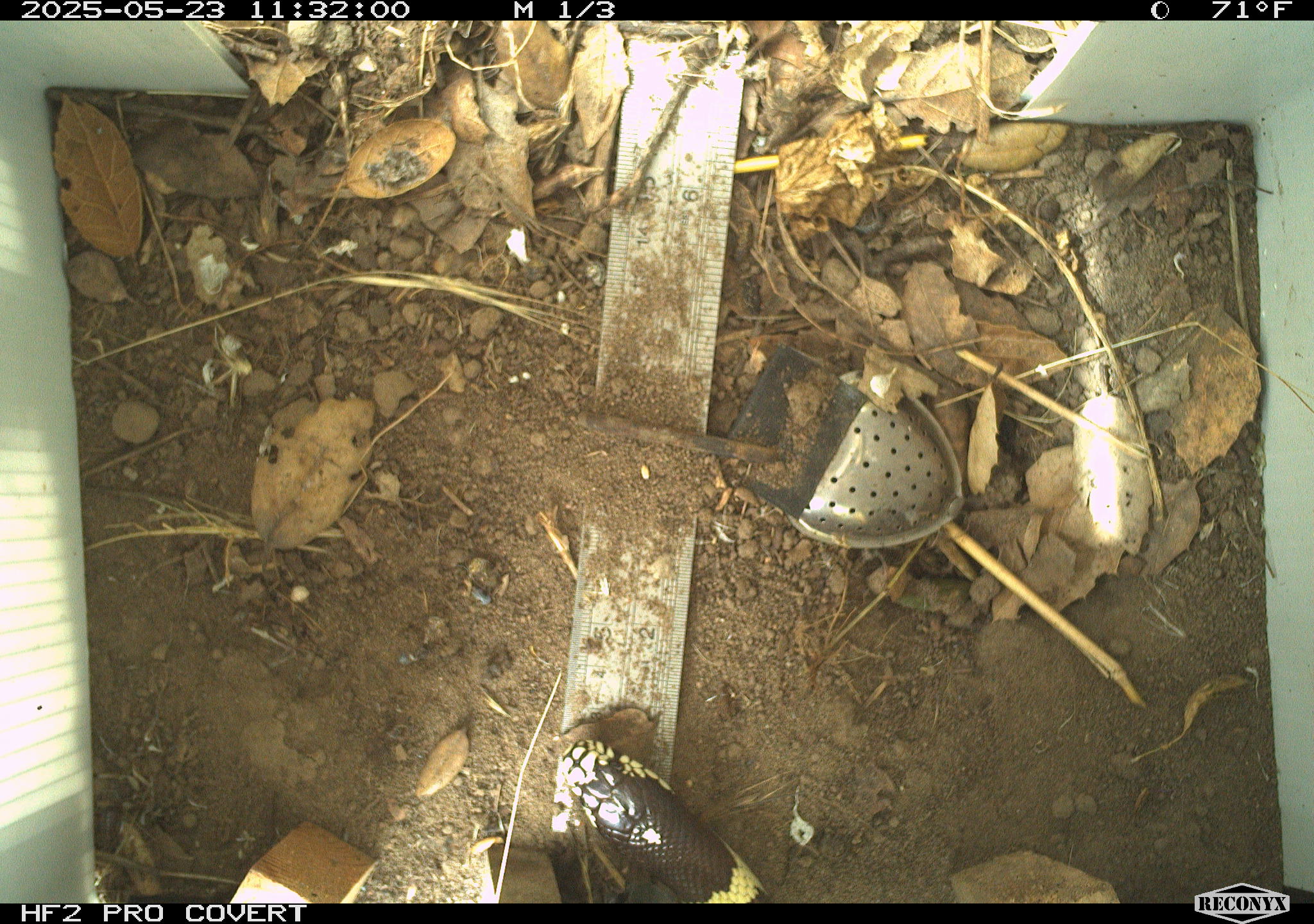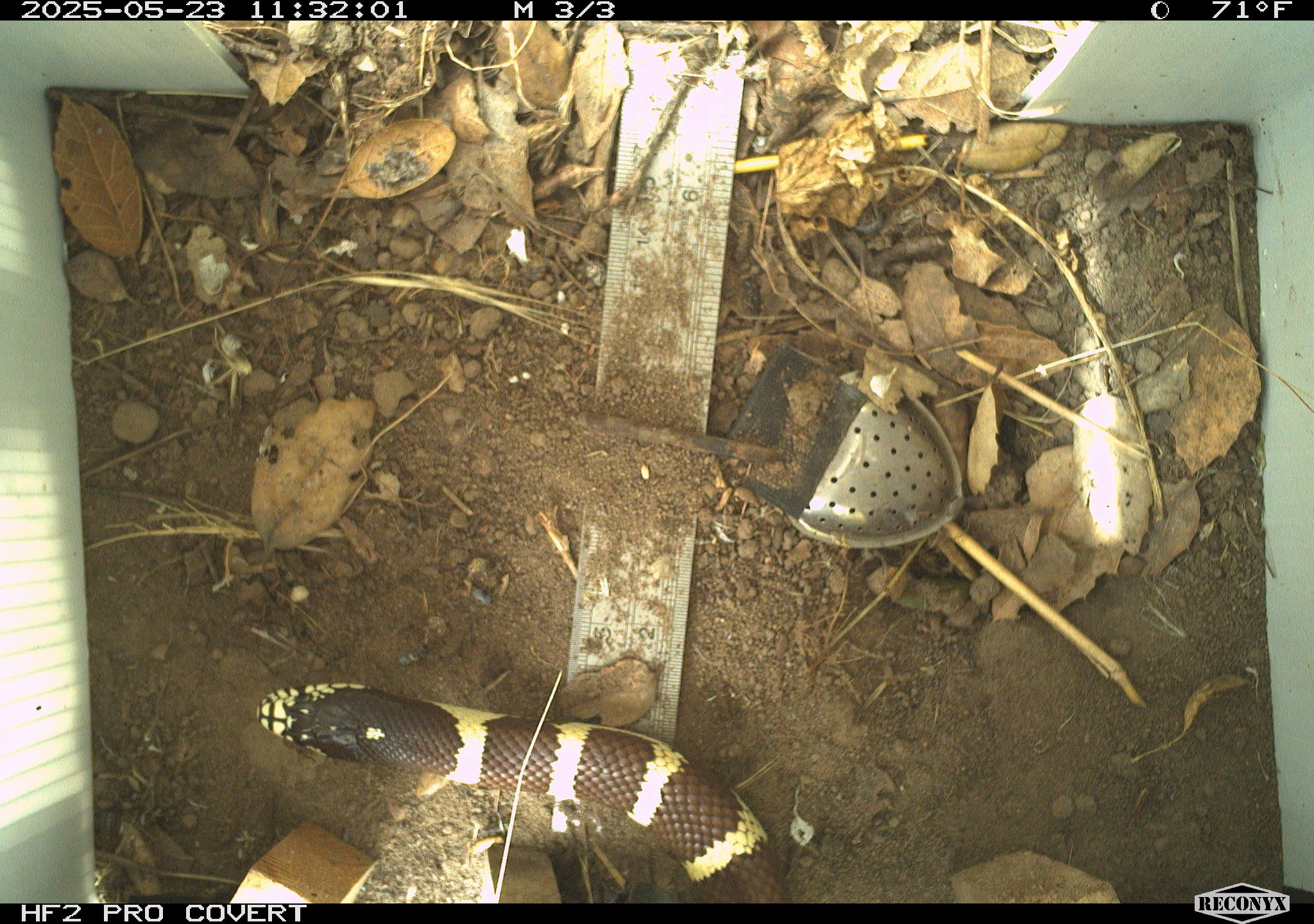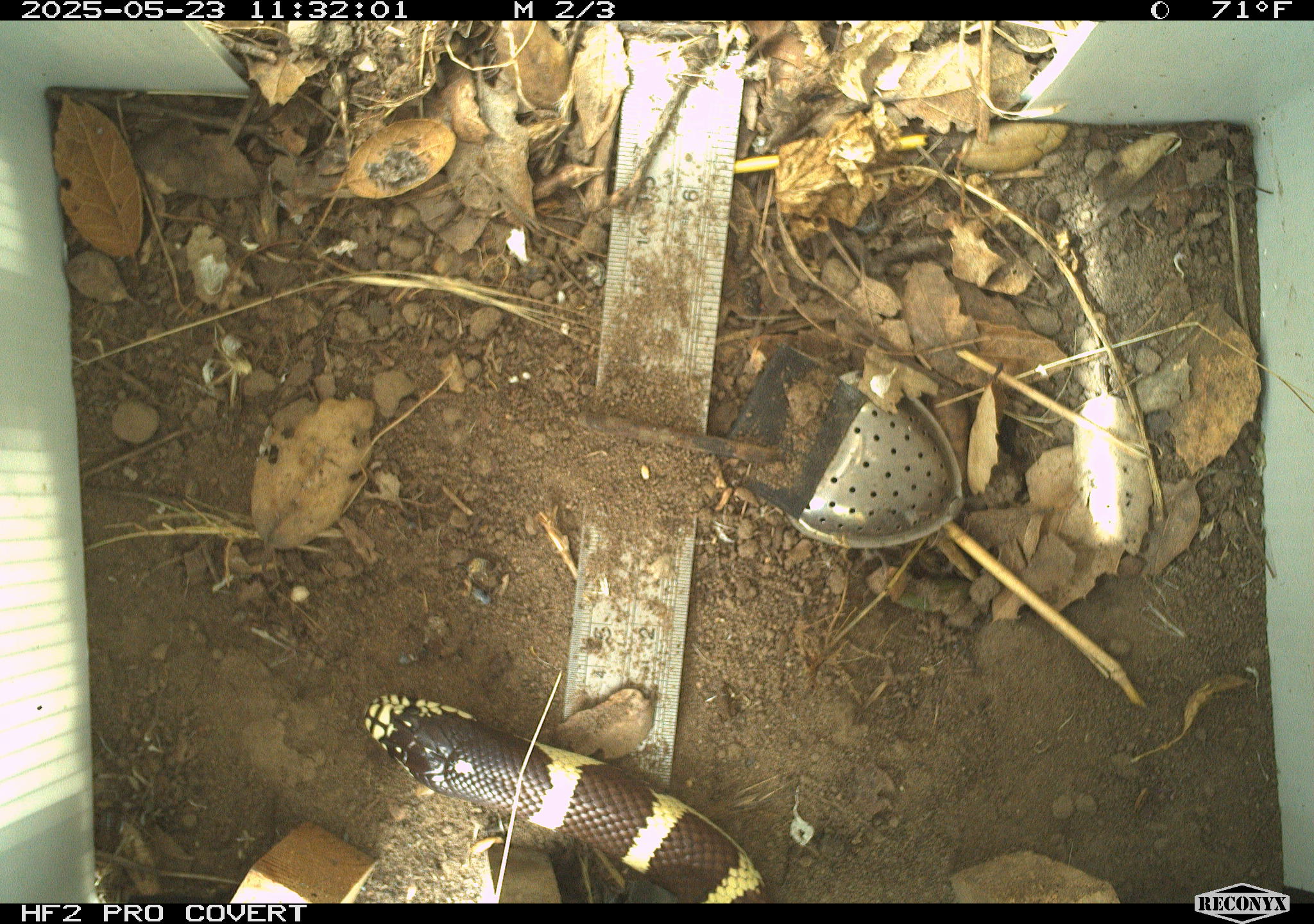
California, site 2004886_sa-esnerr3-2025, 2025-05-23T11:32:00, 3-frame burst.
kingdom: Animalia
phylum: Chordata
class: Reptilia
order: Squamata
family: Colubridae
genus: Lampropeltis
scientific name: Lampropeltis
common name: king snakes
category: lampropeltis species